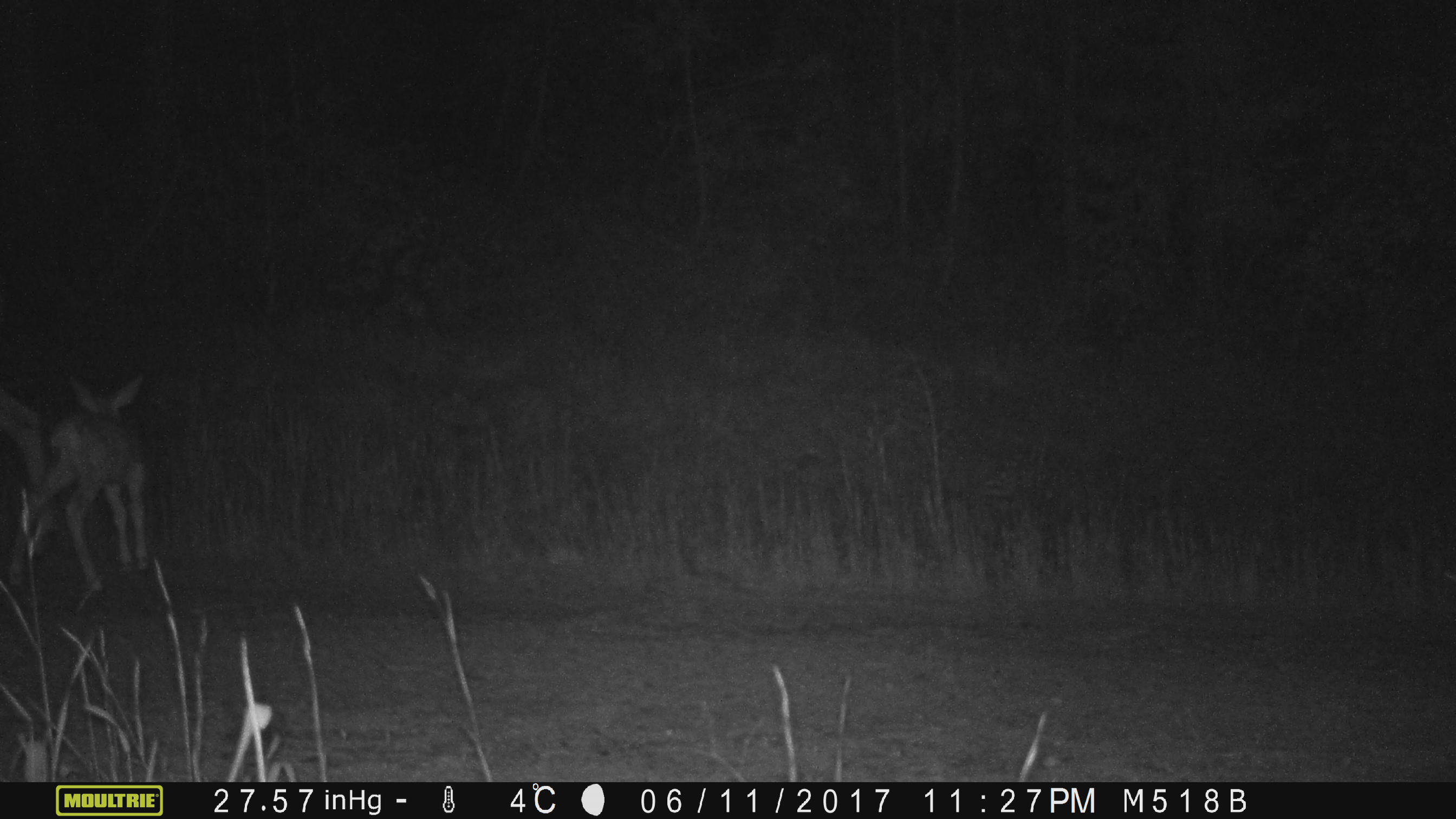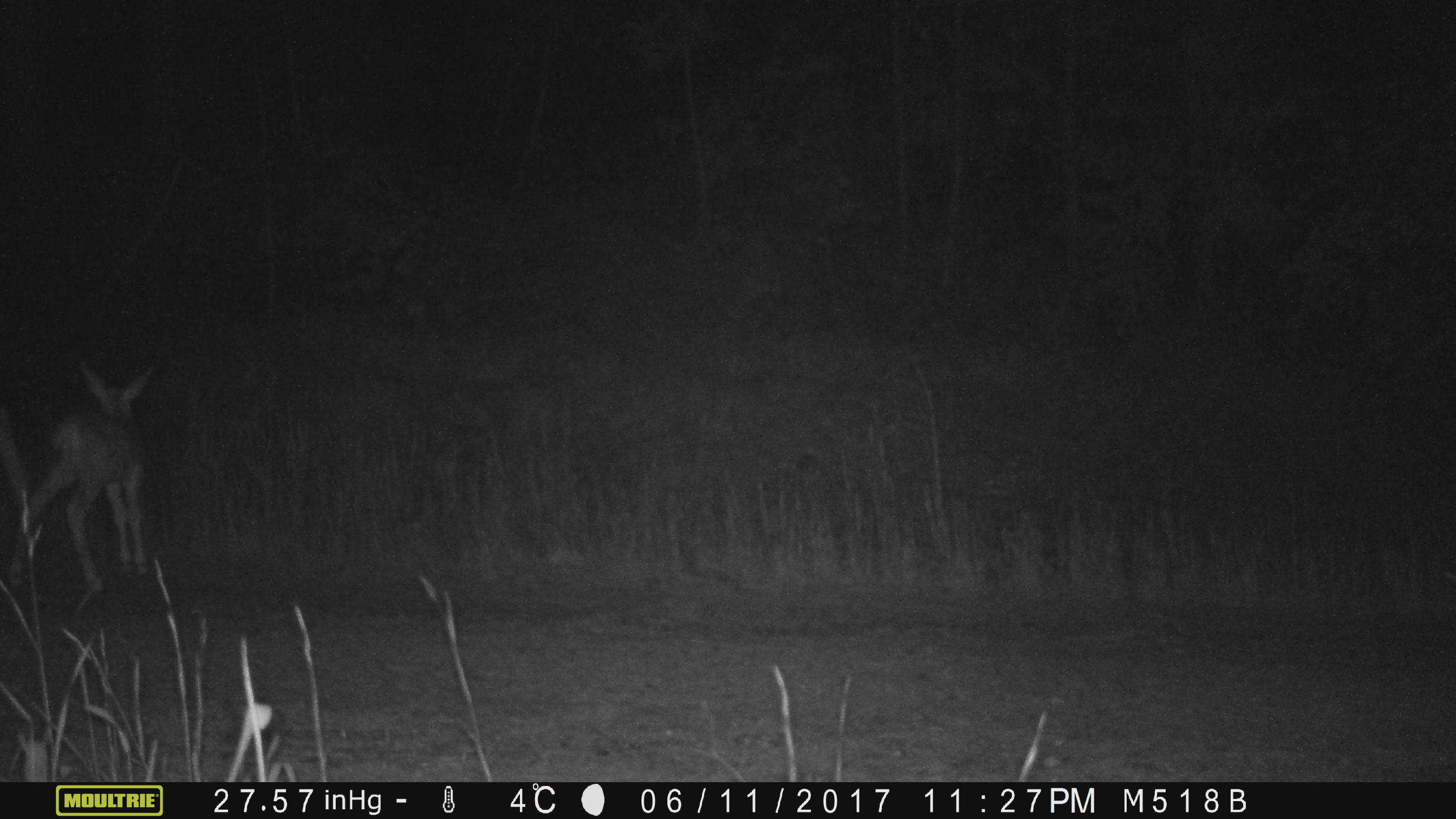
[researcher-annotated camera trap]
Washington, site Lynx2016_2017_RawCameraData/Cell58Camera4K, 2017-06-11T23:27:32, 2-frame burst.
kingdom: Animalia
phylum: Chordata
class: Mammalia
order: Artiodactyla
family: Cervidae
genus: Odocoileus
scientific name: Odocoileus hemionus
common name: mule deer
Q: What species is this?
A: Odocoileus hemionus (mule deer).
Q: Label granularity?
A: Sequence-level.